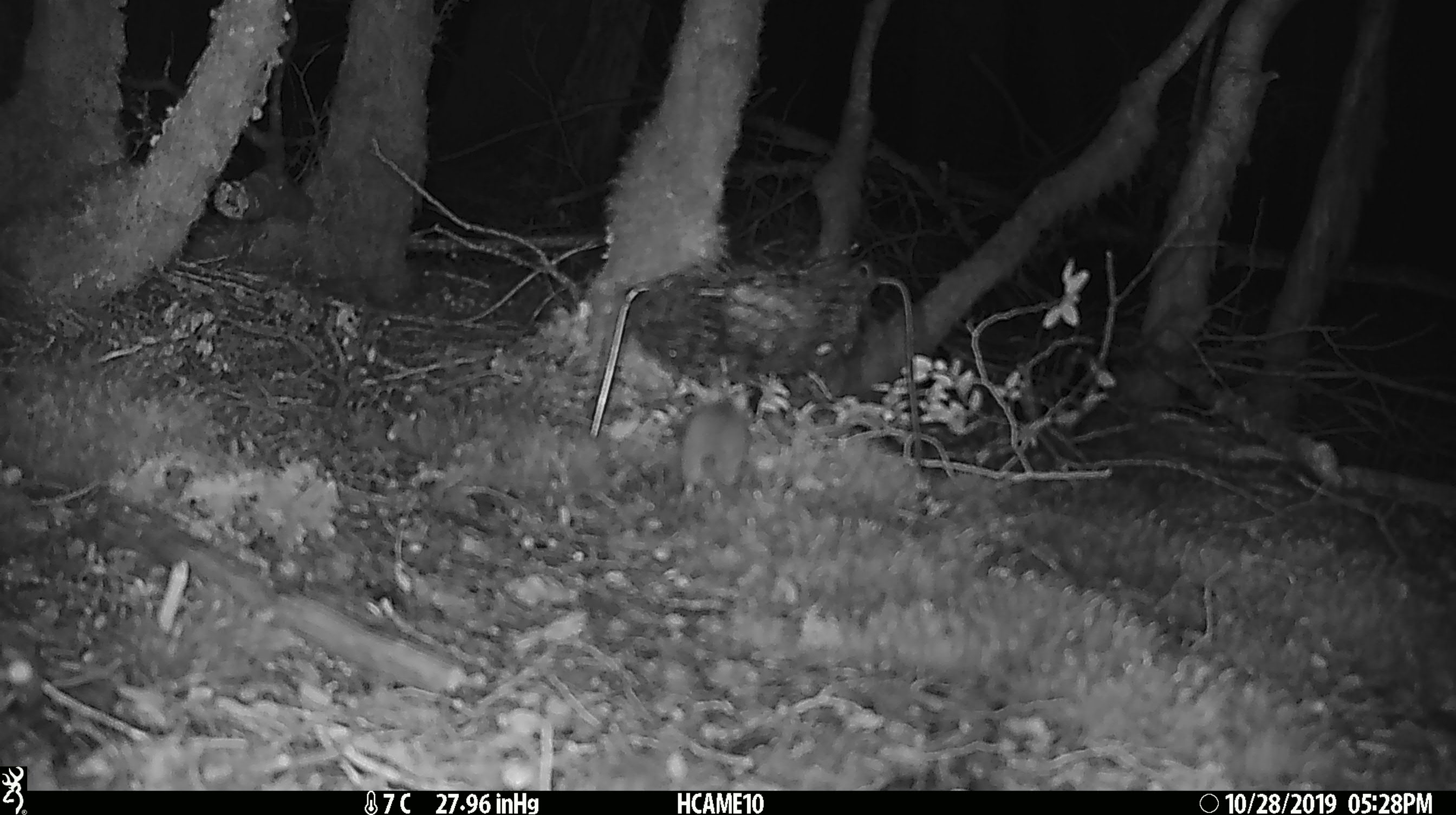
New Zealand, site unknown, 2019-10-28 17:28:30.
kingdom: Animalia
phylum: Chordata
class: Mammalia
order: Rodentia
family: Muridae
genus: Mus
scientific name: Mus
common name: mouse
Mouse (Mus).